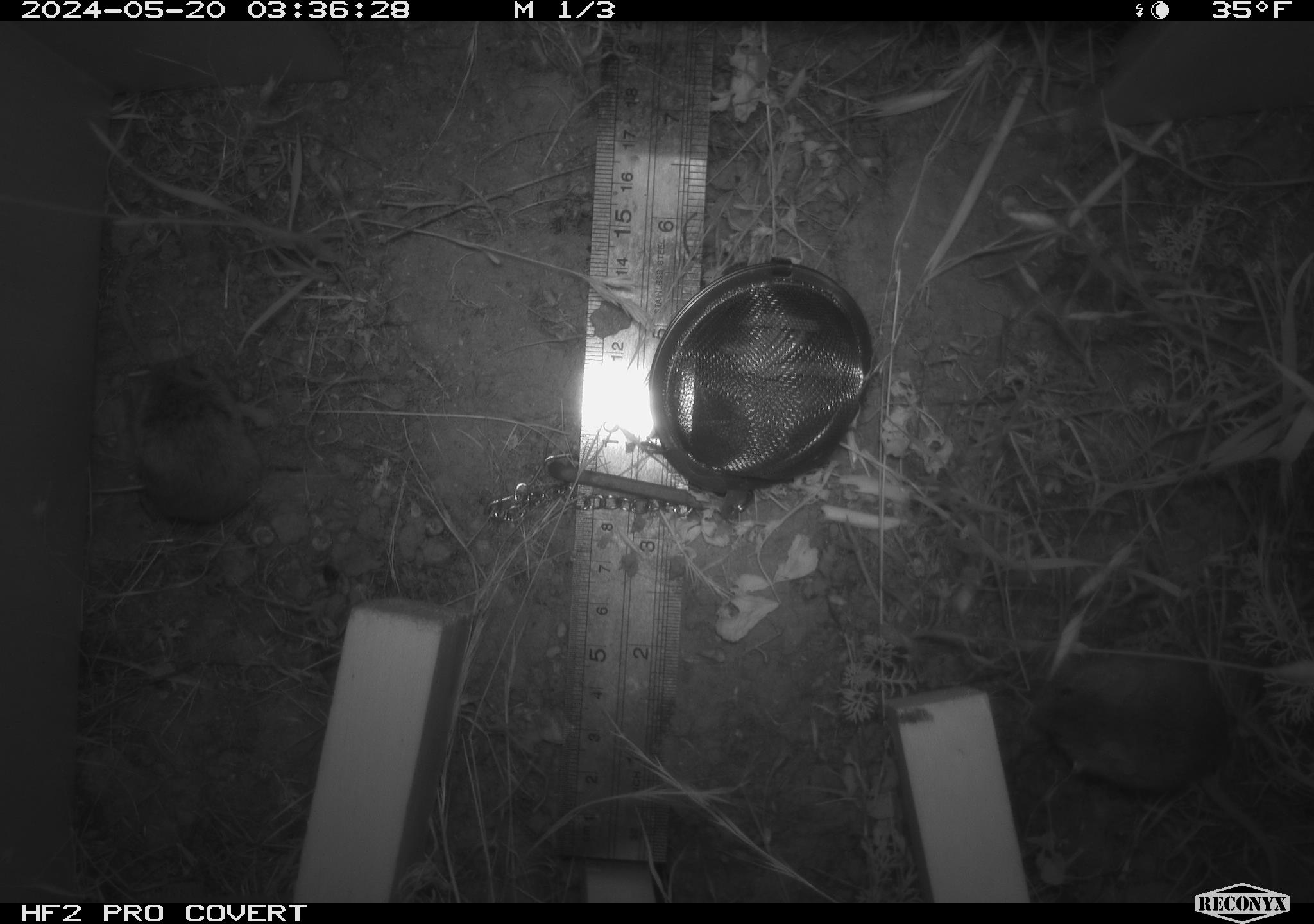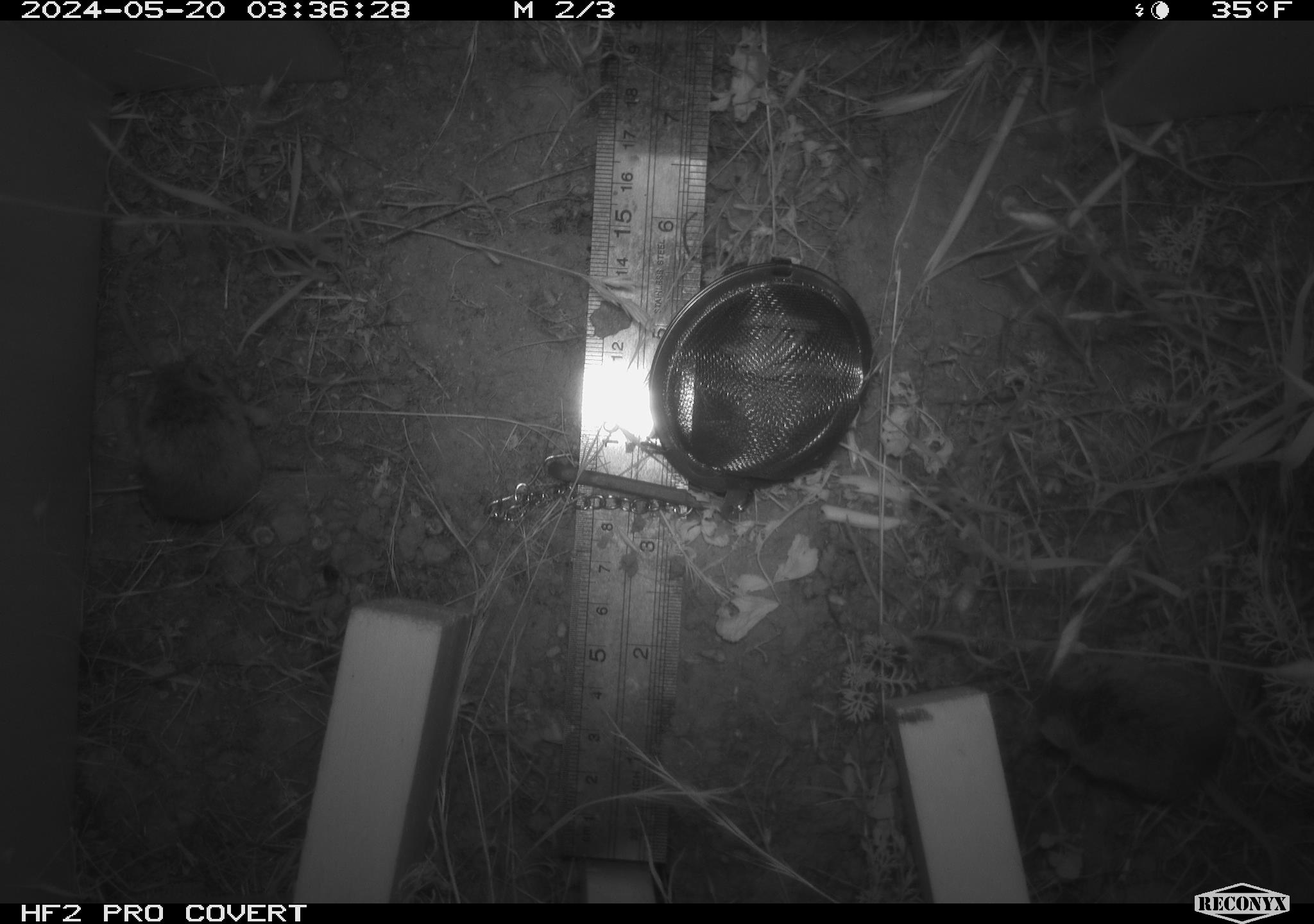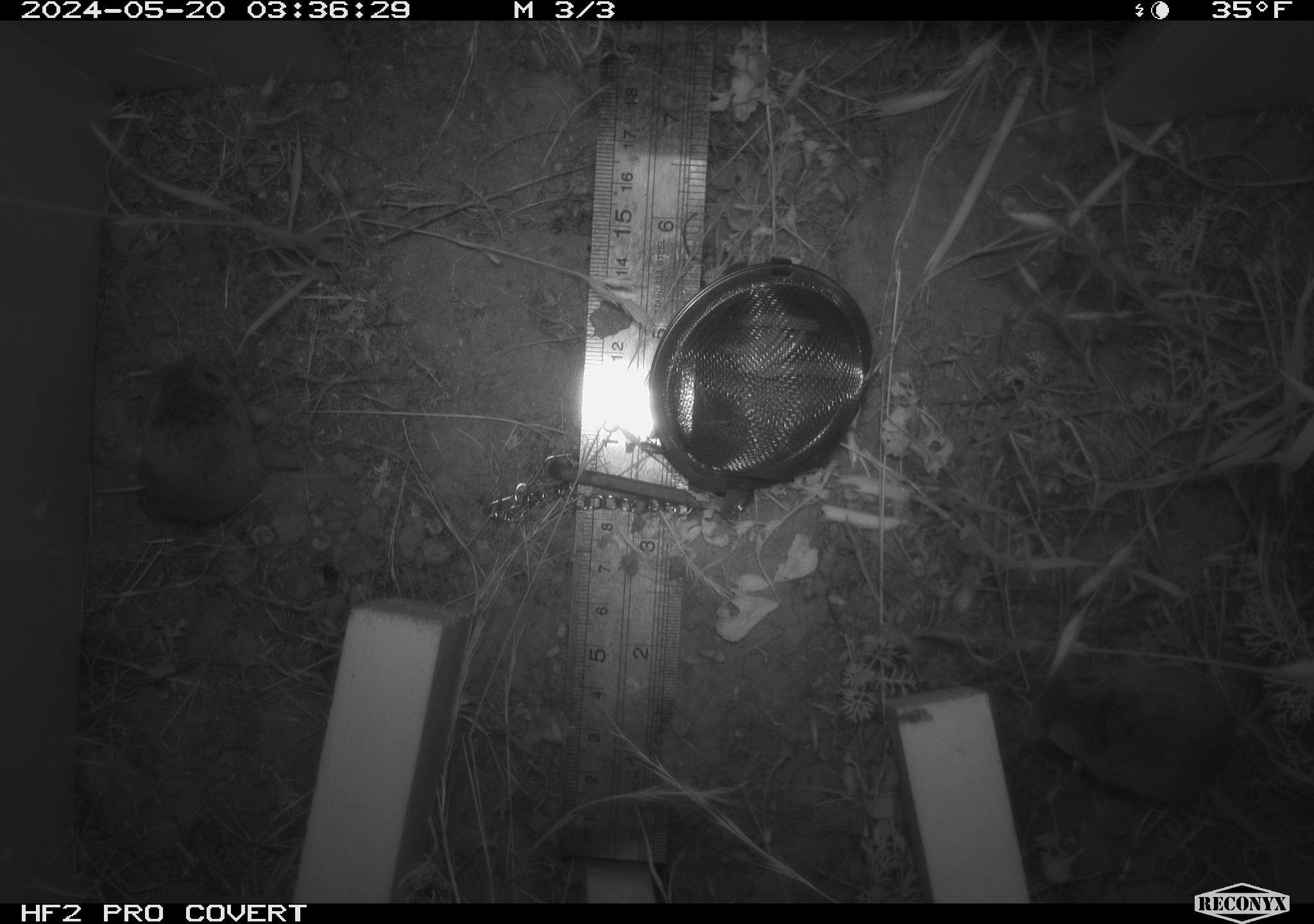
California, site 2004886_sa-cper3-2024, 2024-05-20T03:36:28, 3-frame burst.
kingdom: Animalia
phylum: Chordata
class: Mammalia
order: Rodentia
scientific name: Rodentia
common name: rodent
Rodent (Rodentia).